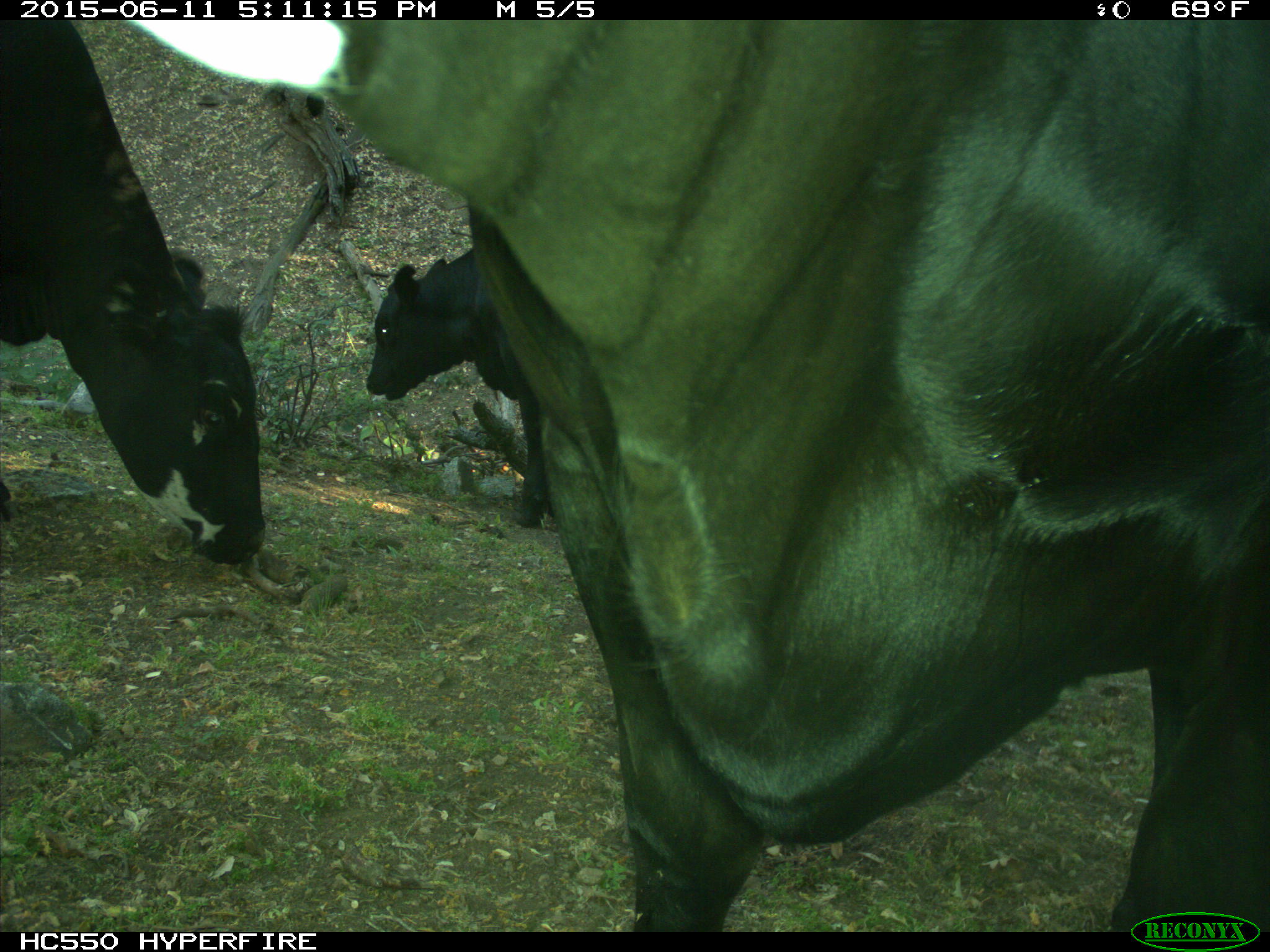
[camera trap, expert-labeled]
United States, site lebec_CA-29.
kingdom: Animalia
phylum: Chordata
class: Mammalia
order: Artiodactyla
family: Bovidae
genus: Bos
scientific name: Bos taurus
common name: domestic cow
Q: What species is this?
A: Bos taurus (domestic cow).